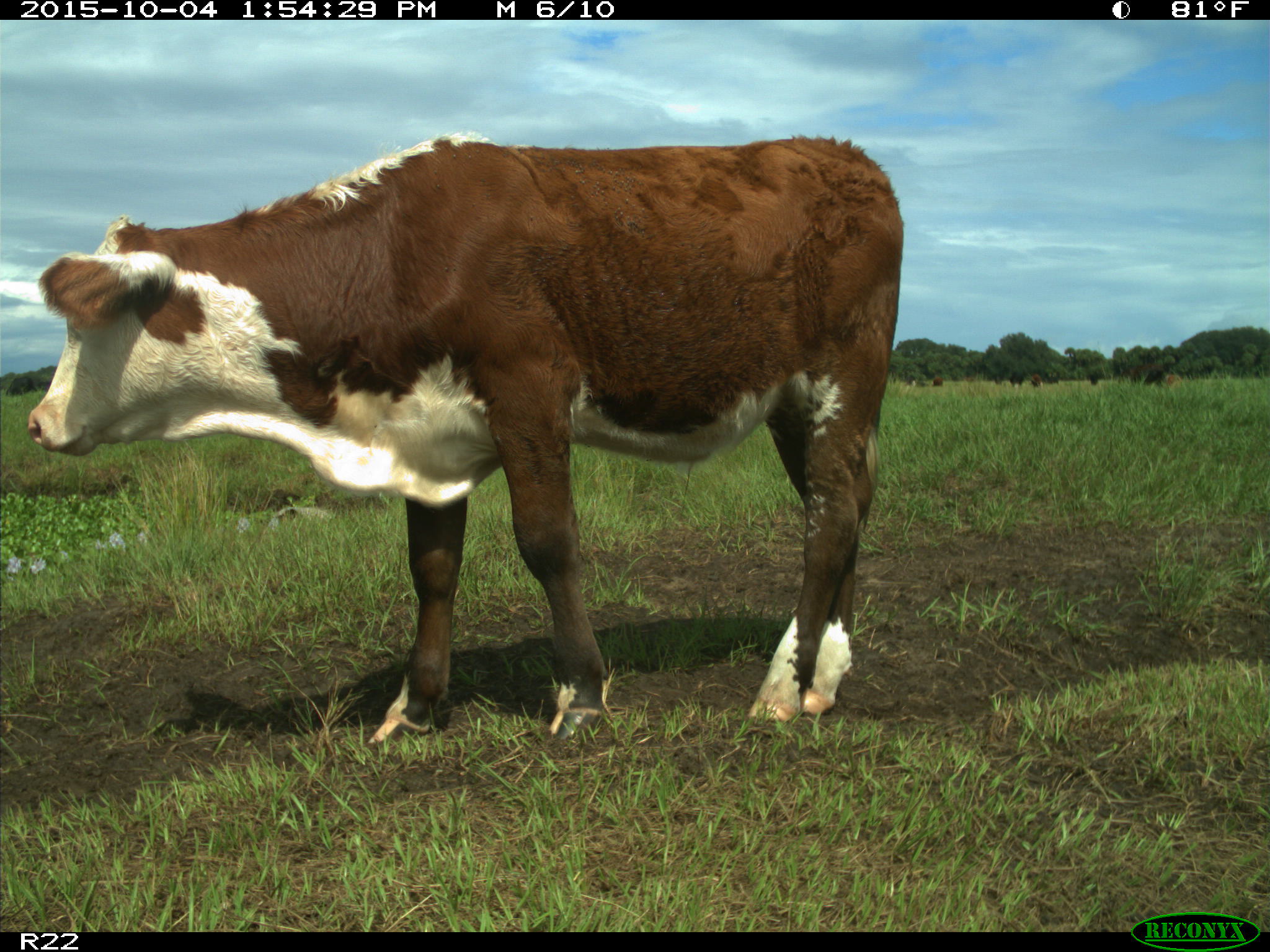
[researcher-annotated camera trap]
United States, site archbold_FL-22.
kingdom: Animalia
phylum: Chordata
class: Mammalia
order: Artiodactyla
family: Bovidae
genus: Bos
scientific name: Bos taurus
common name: domestic cow